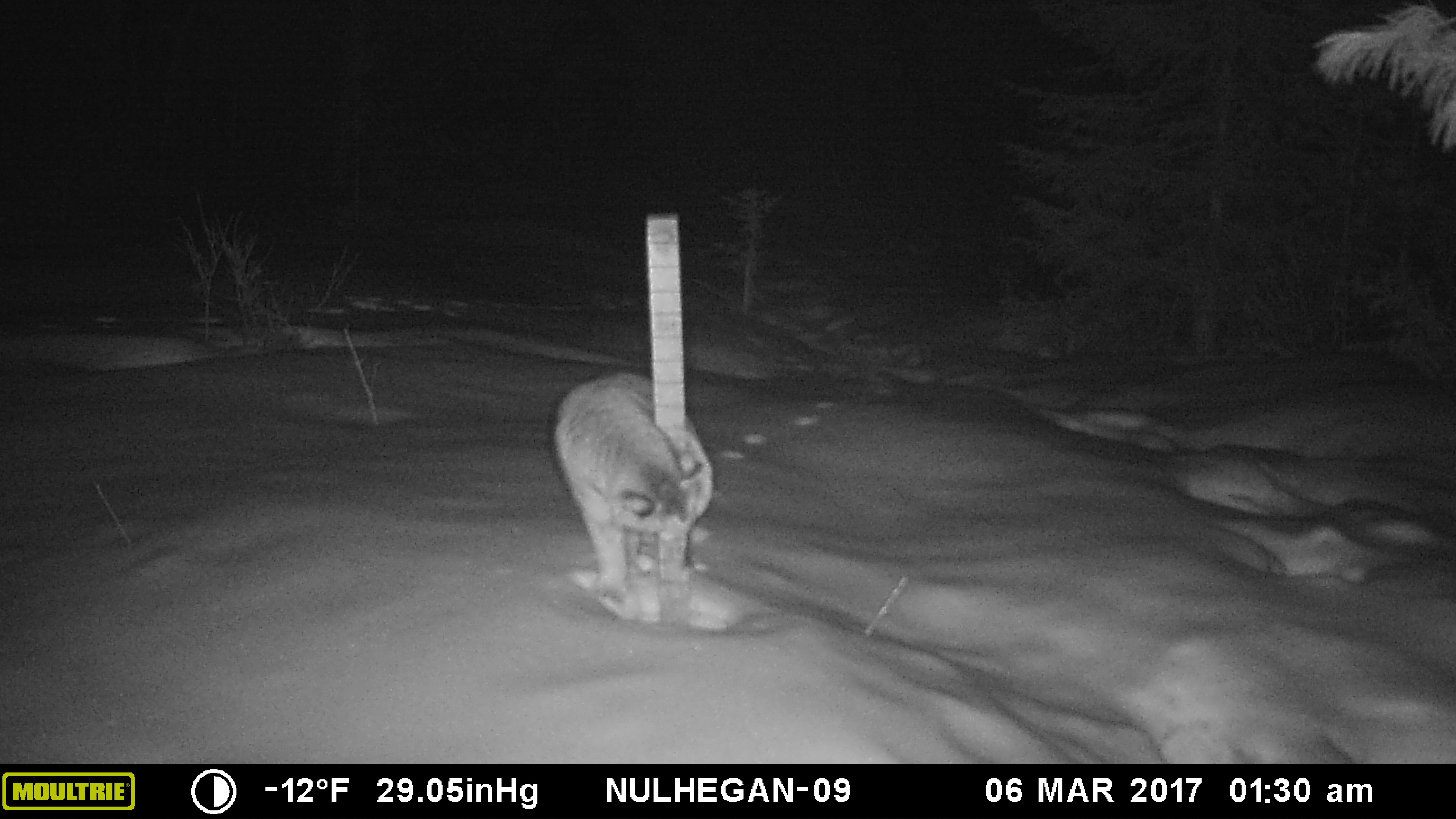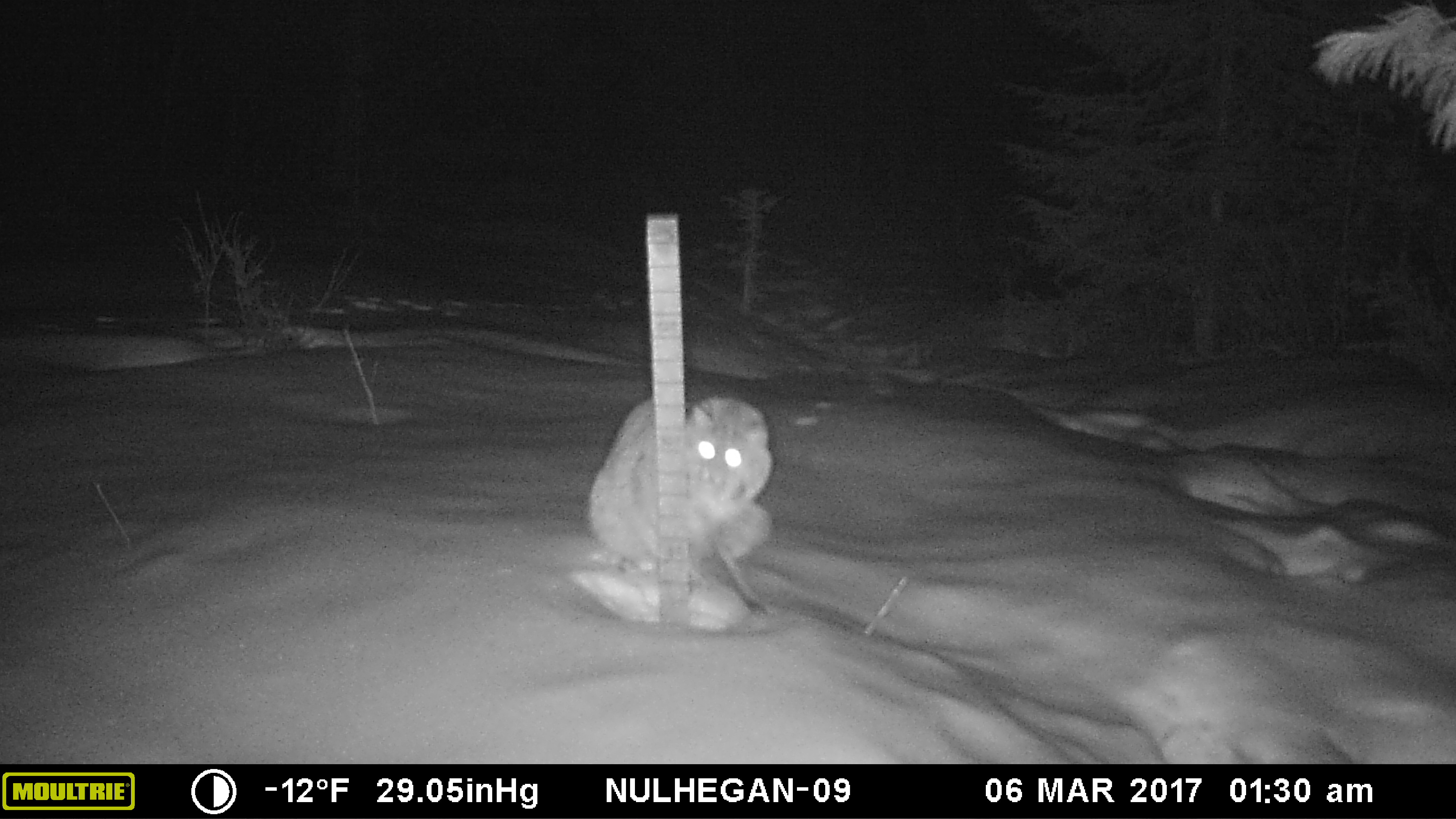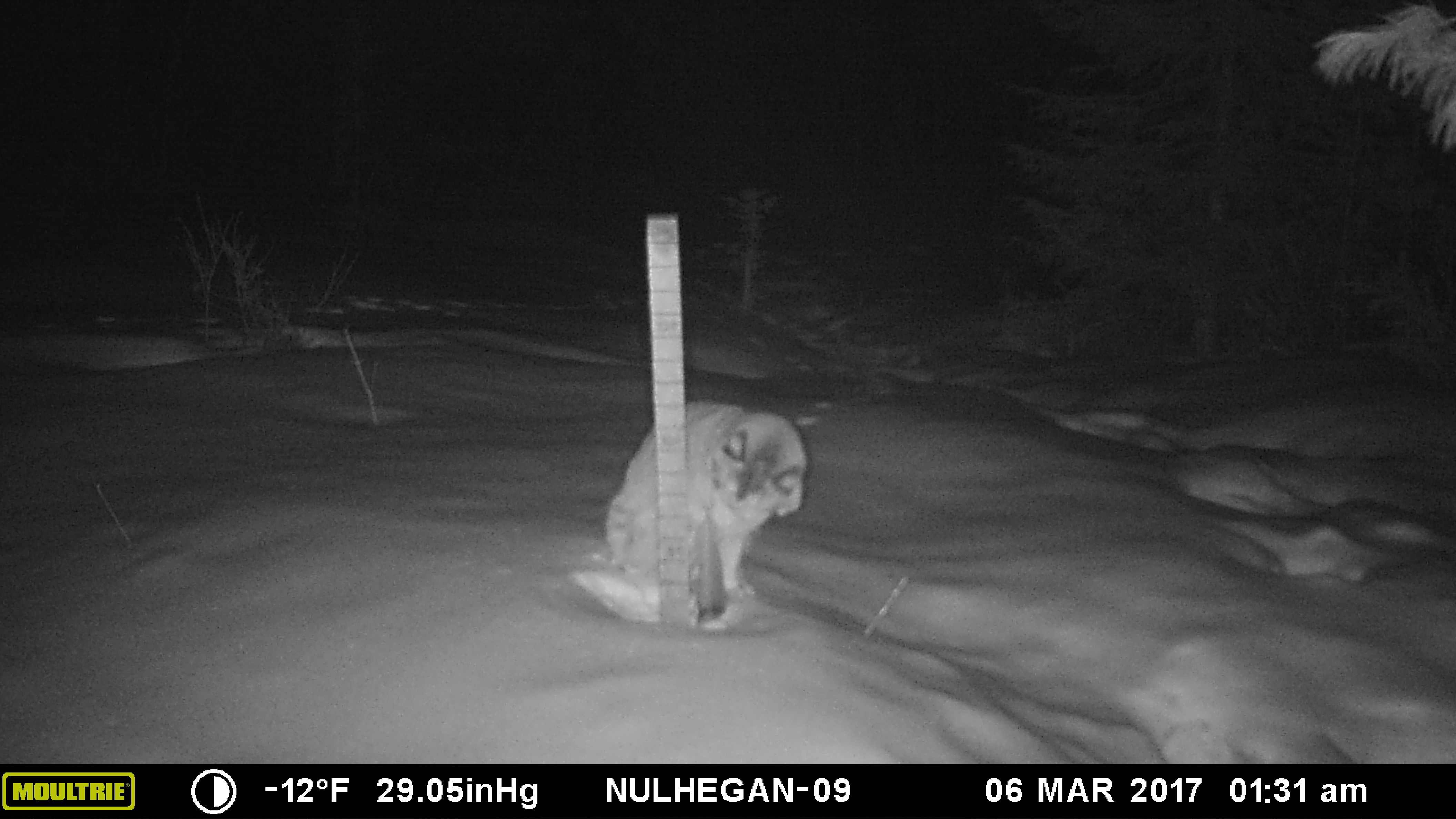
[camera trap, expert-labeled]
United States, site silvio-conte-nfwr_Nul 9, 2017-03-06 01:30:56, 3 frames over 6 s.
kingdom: Animalia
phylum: Chordata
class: Mammalia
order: Carnivora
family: Felidae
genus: Lynx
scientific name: Lynx rufus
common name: bobcat